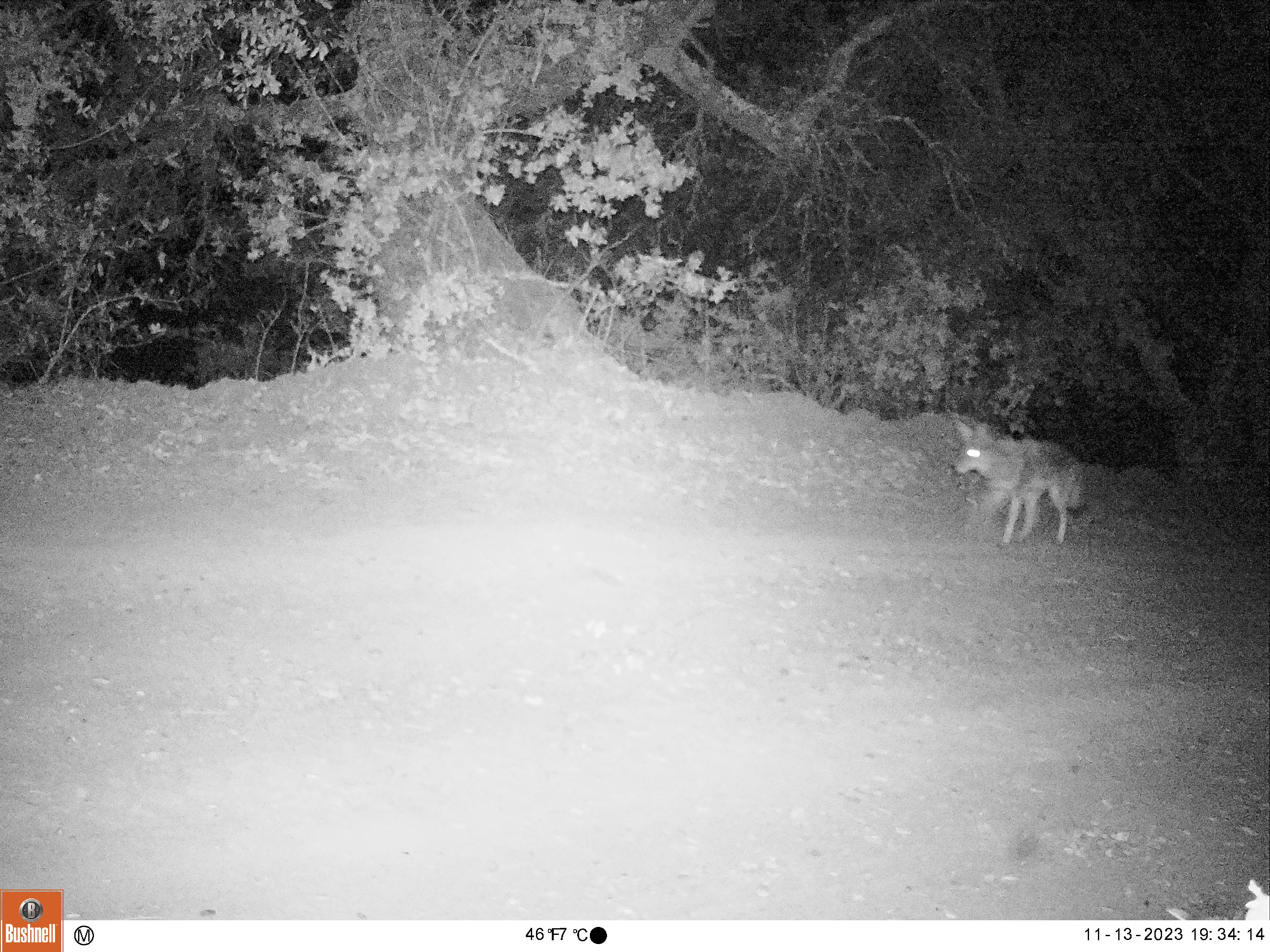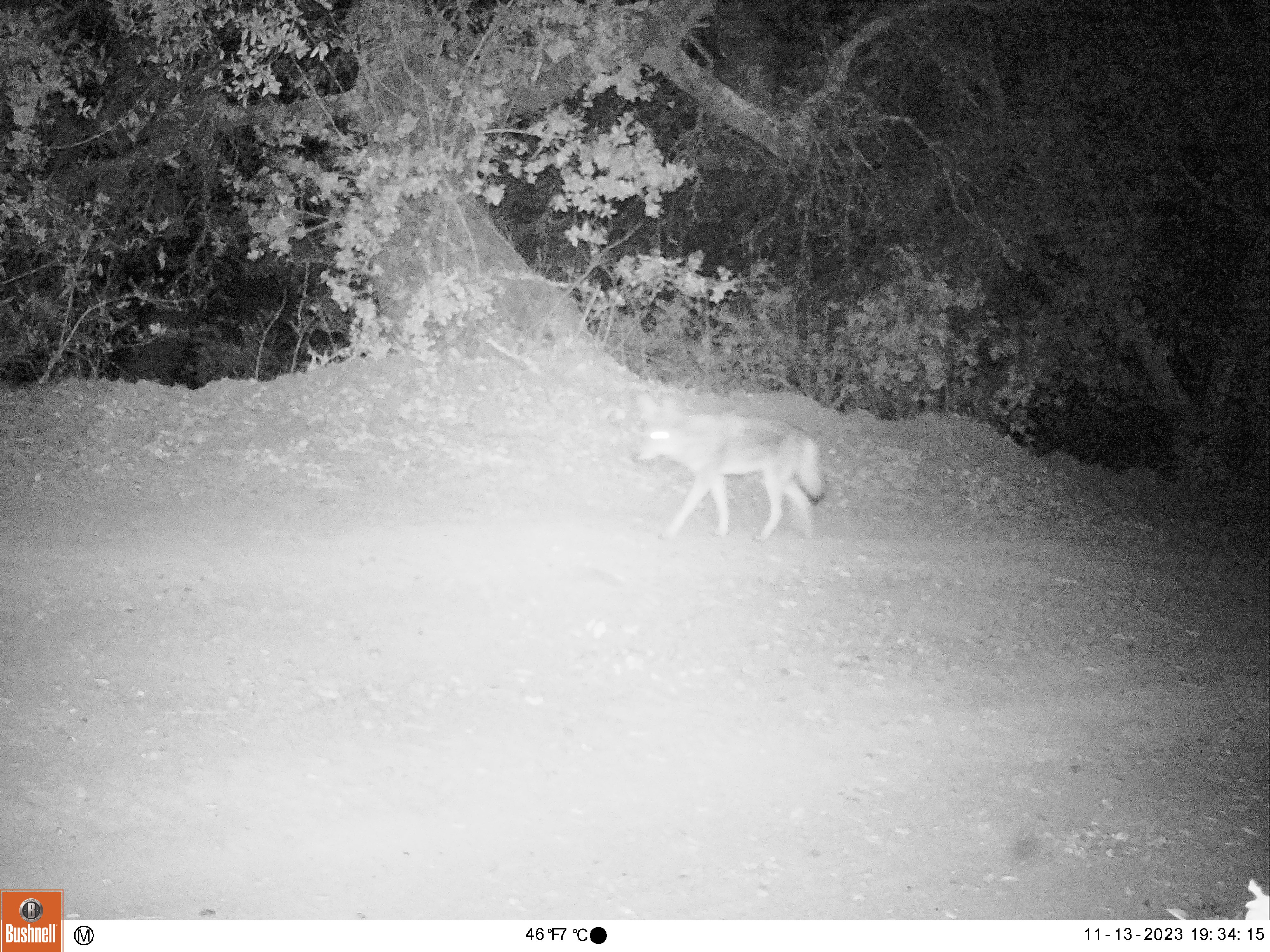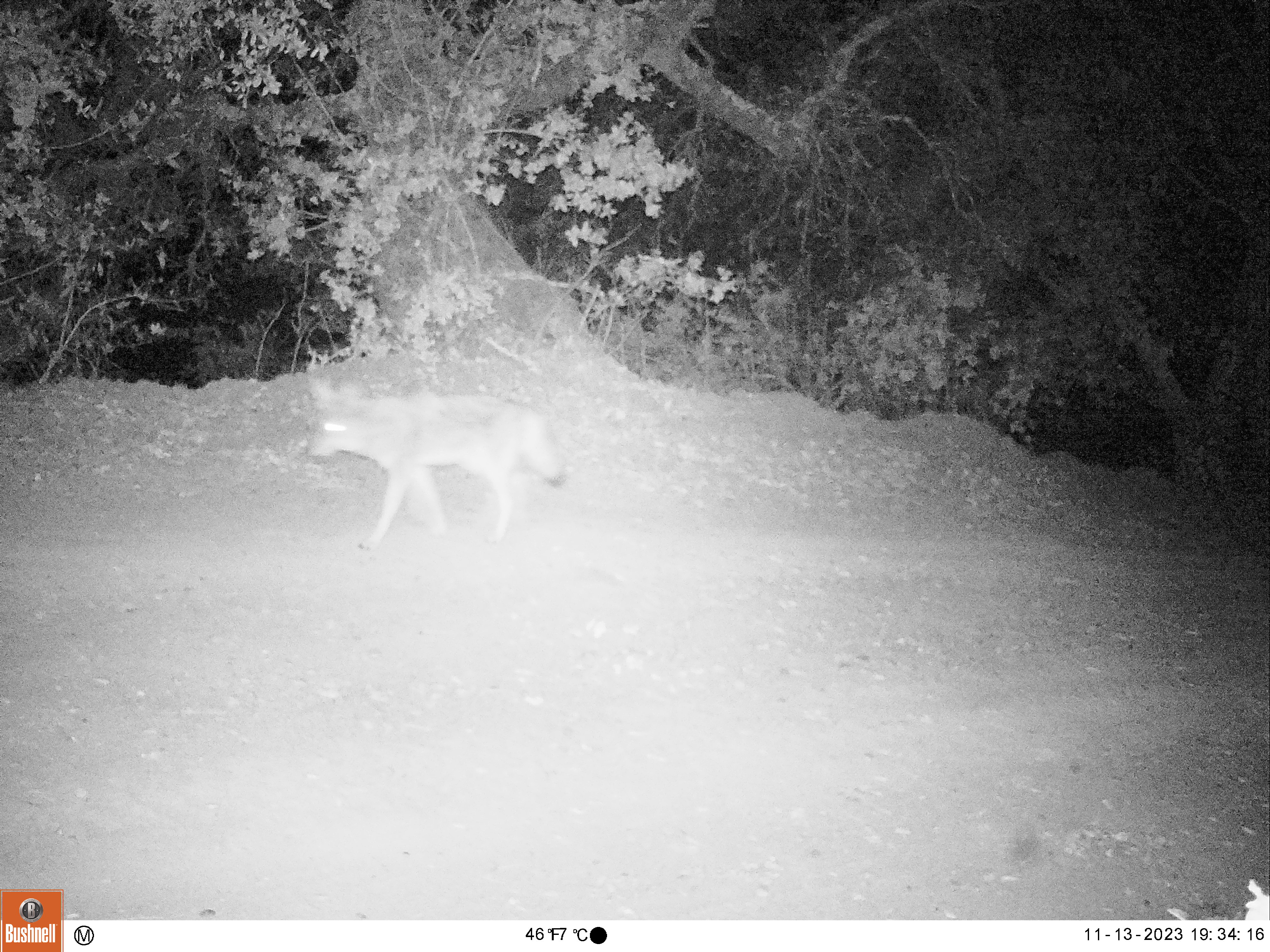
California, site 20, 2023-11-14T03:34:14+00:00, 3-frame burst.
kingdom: Animalia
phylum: Chordata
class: Mammalia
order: Carnivora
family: Canidae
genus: Canis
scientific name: Canis latrans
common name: coyote